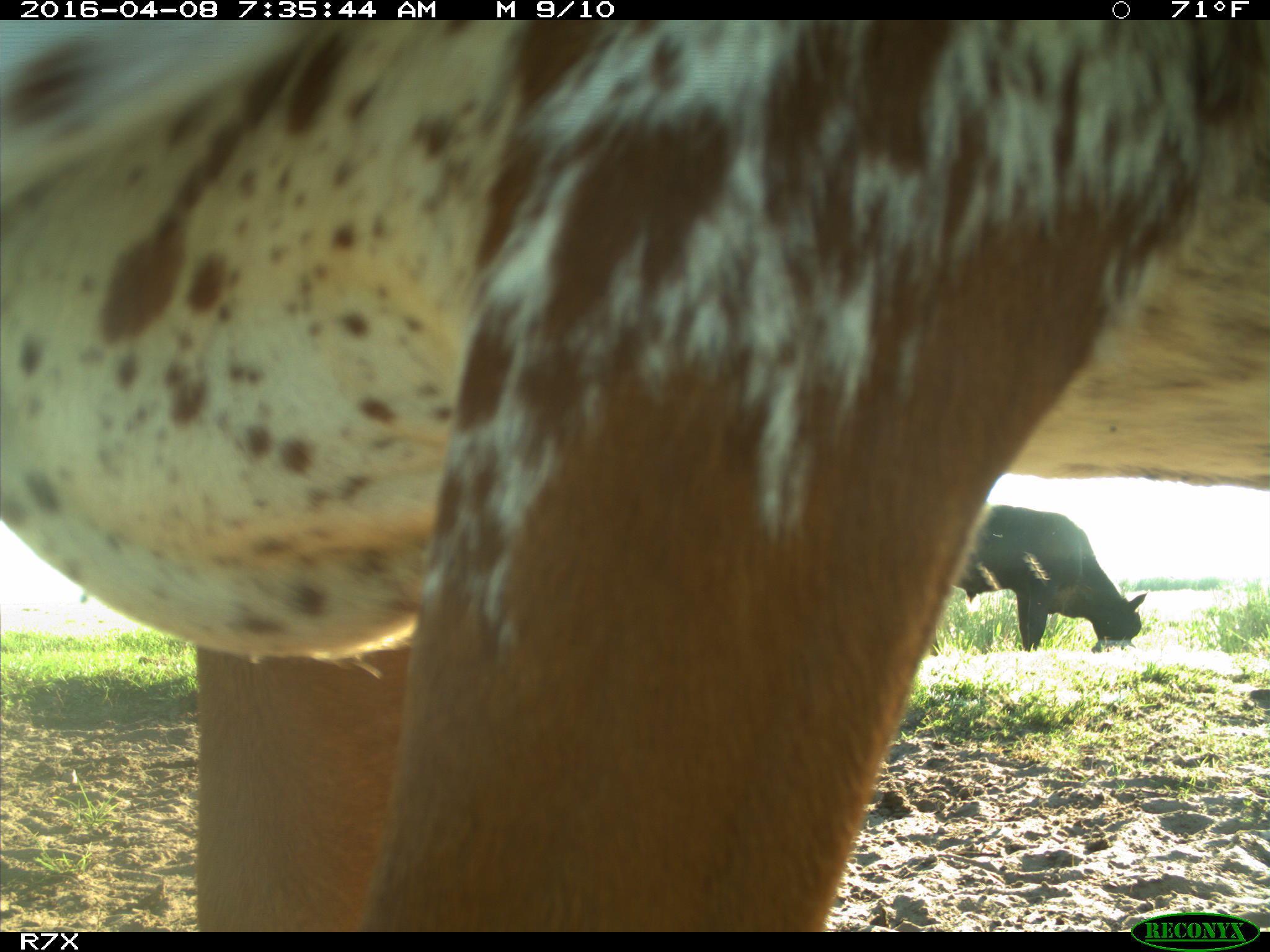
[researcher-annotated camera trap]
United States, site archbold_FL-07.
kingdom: Animalia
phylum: Chordata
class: Mammalia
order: Artiodactyla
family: Bovidae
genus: Bos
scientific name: Bos taurus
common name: domestic cow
Bos taurus (domestic cow).